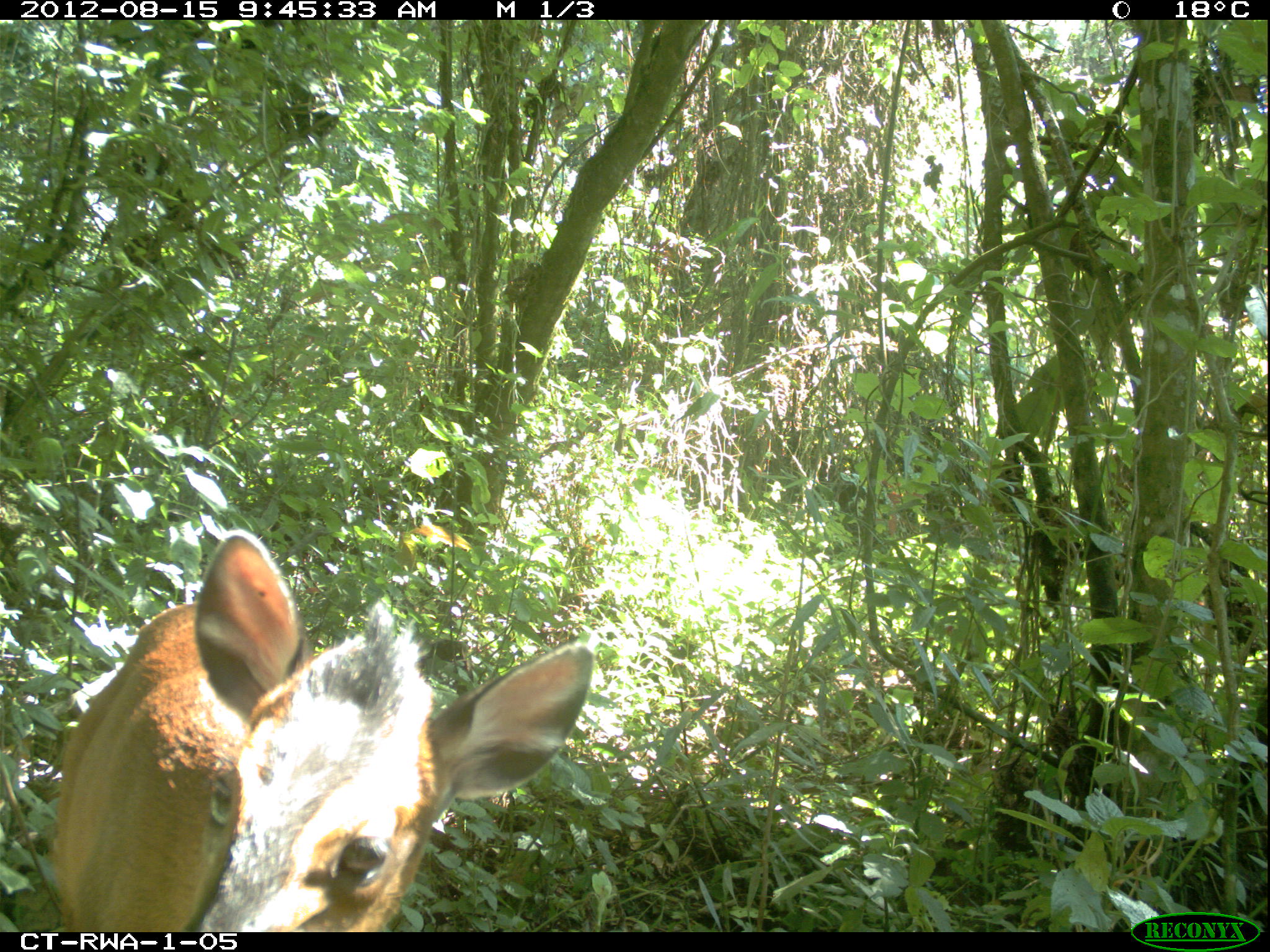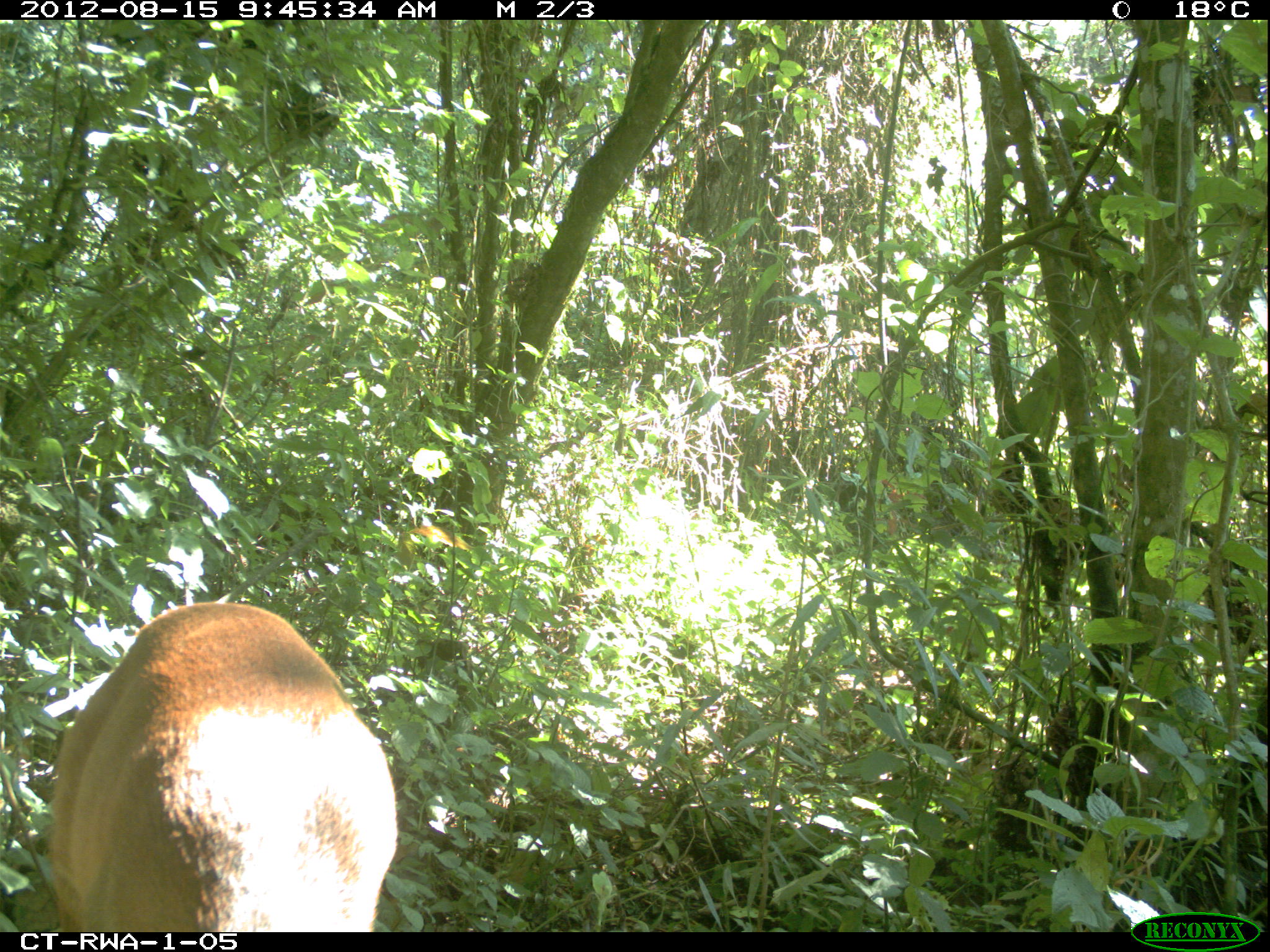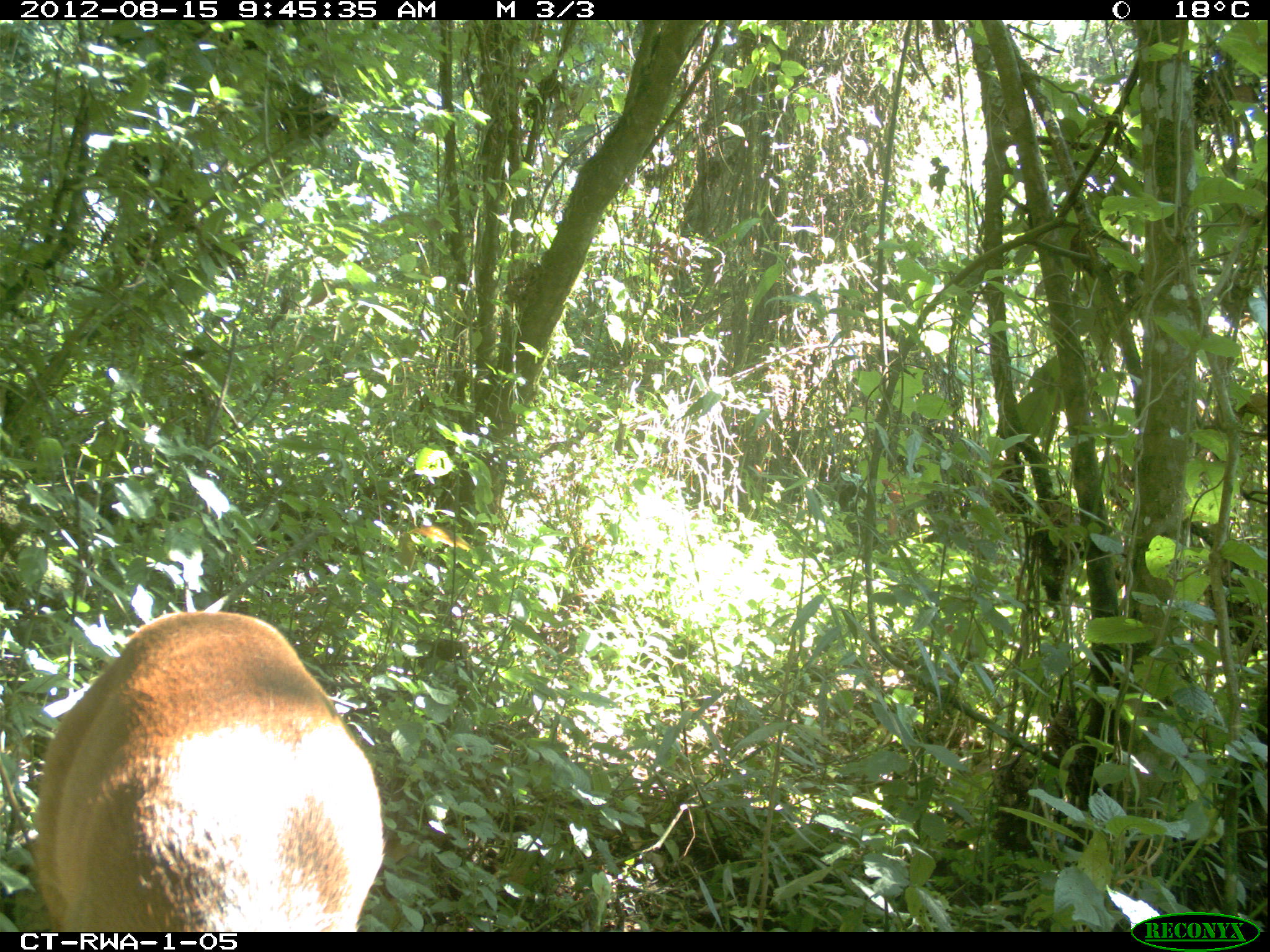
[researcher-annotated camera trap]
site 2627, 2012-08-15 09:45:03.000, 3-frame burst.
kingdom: Animalia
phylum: Chordata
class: Mammalia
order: Artiodactyla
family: Bovidae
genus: Cephalophus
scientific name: Cephalophus nigrifrons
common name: black-fronted duiker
Cephalophus nigrifrons (black-fronted duiker), count 1.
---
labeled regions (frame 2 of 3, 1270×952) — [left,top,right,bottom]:
cephalophus nigrifrons: [47,603,395,929]